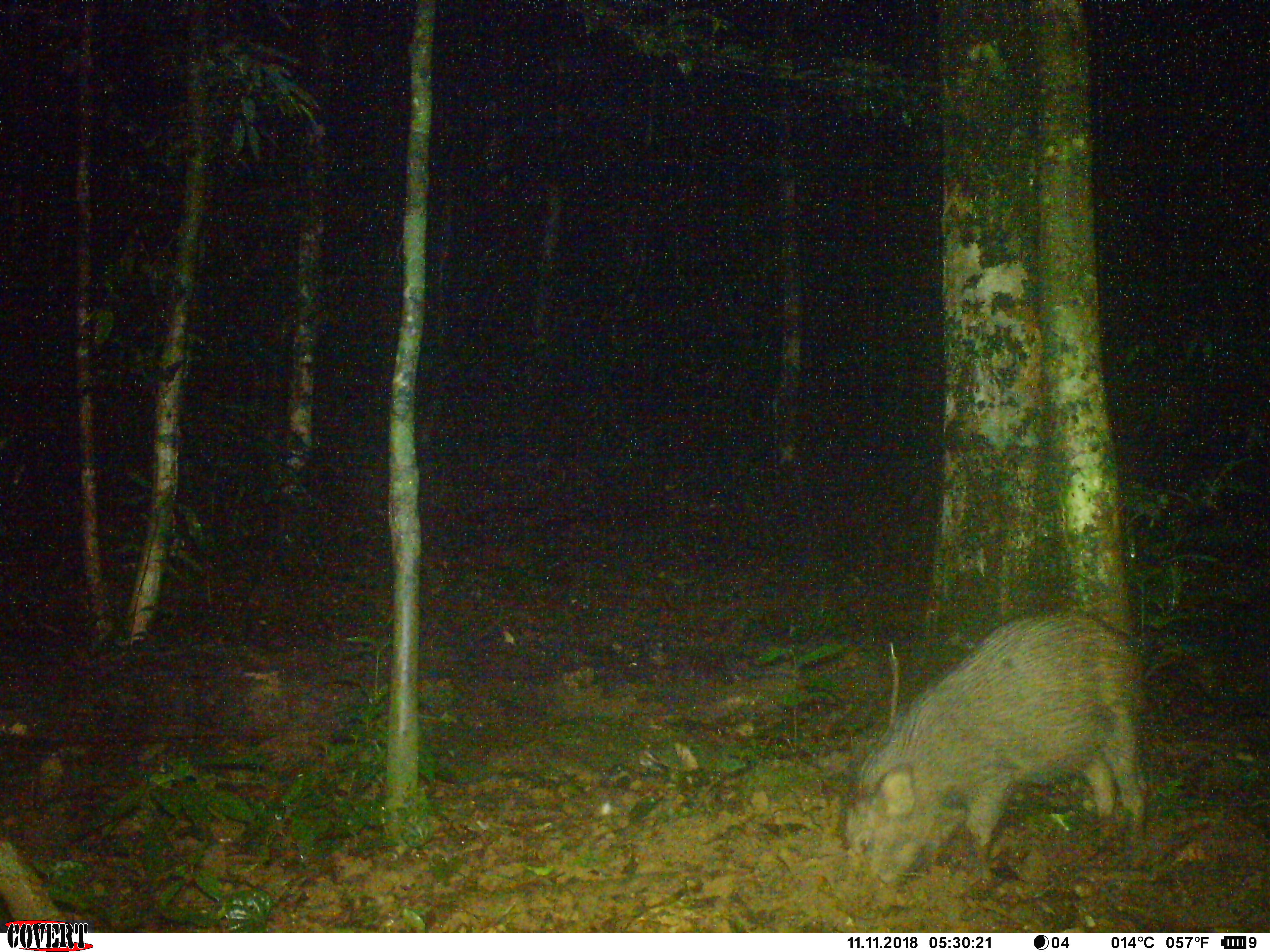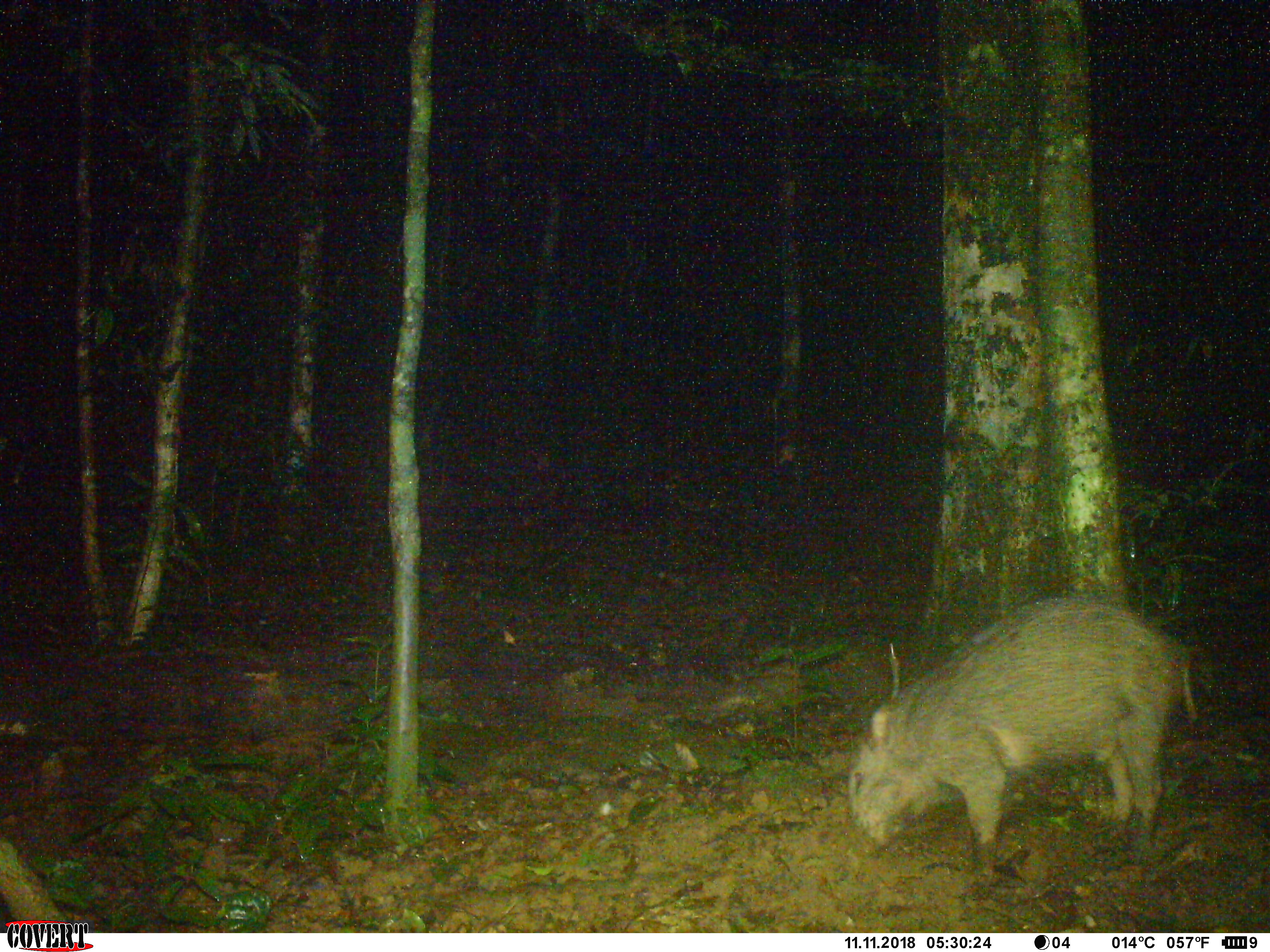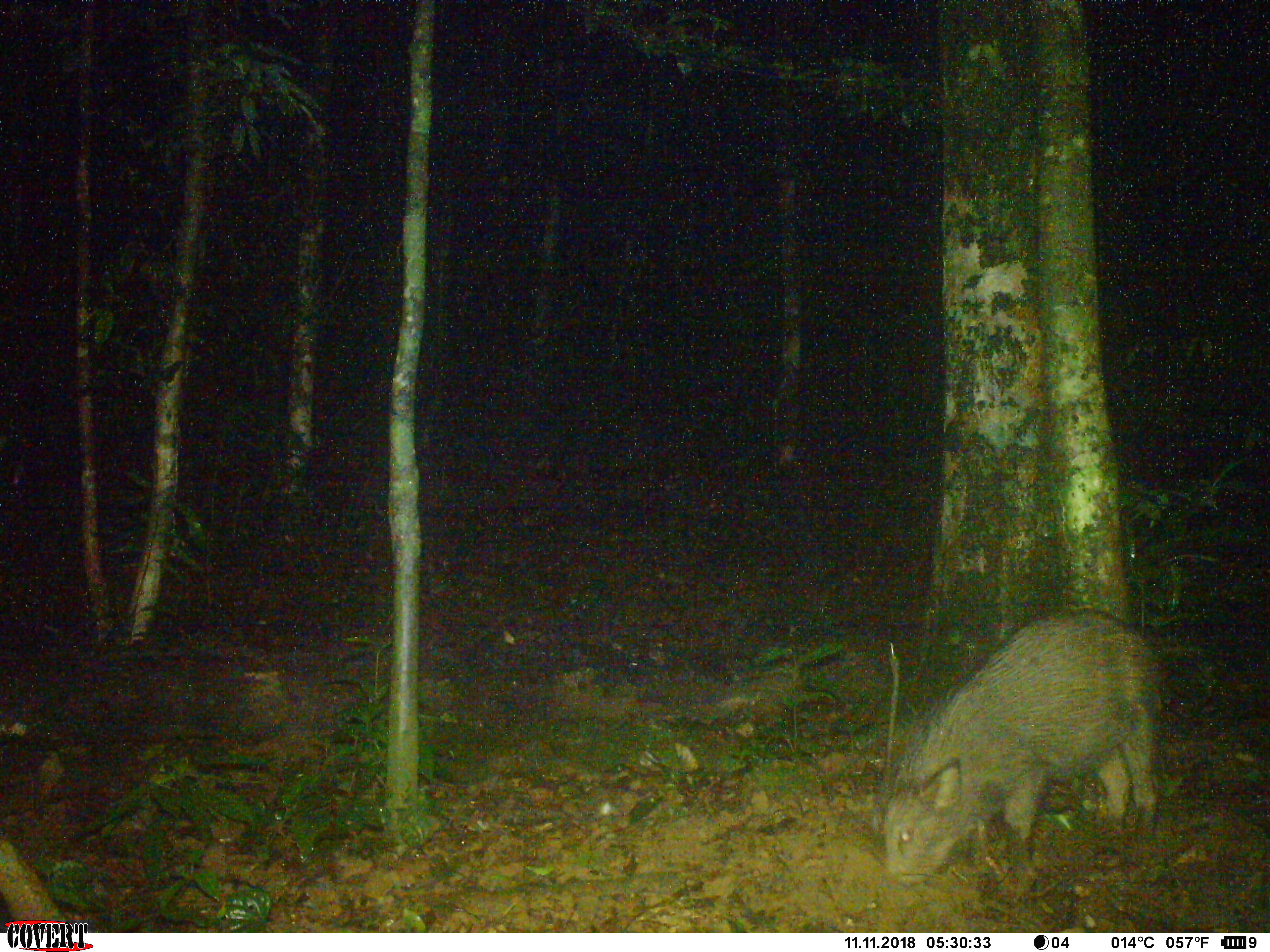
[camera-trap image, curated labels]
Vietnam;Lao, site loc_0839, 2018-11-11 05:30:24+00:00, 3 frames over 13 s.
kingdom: Animalia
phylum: Chordata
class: Mammalia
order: Artiodactyla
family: Suidae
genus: Sus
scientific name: Sus scrofa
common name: eurasian wild pig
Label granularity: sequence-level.